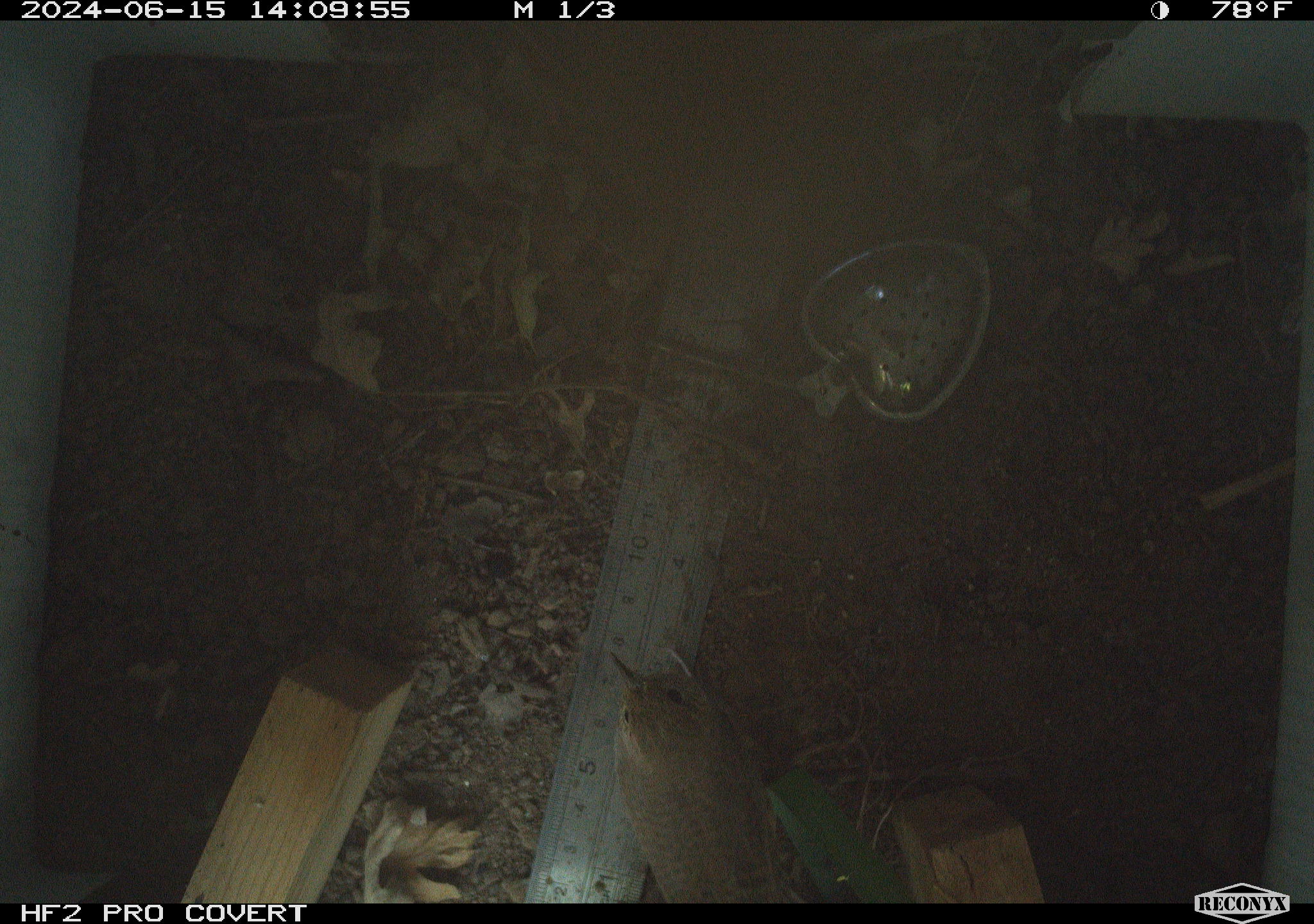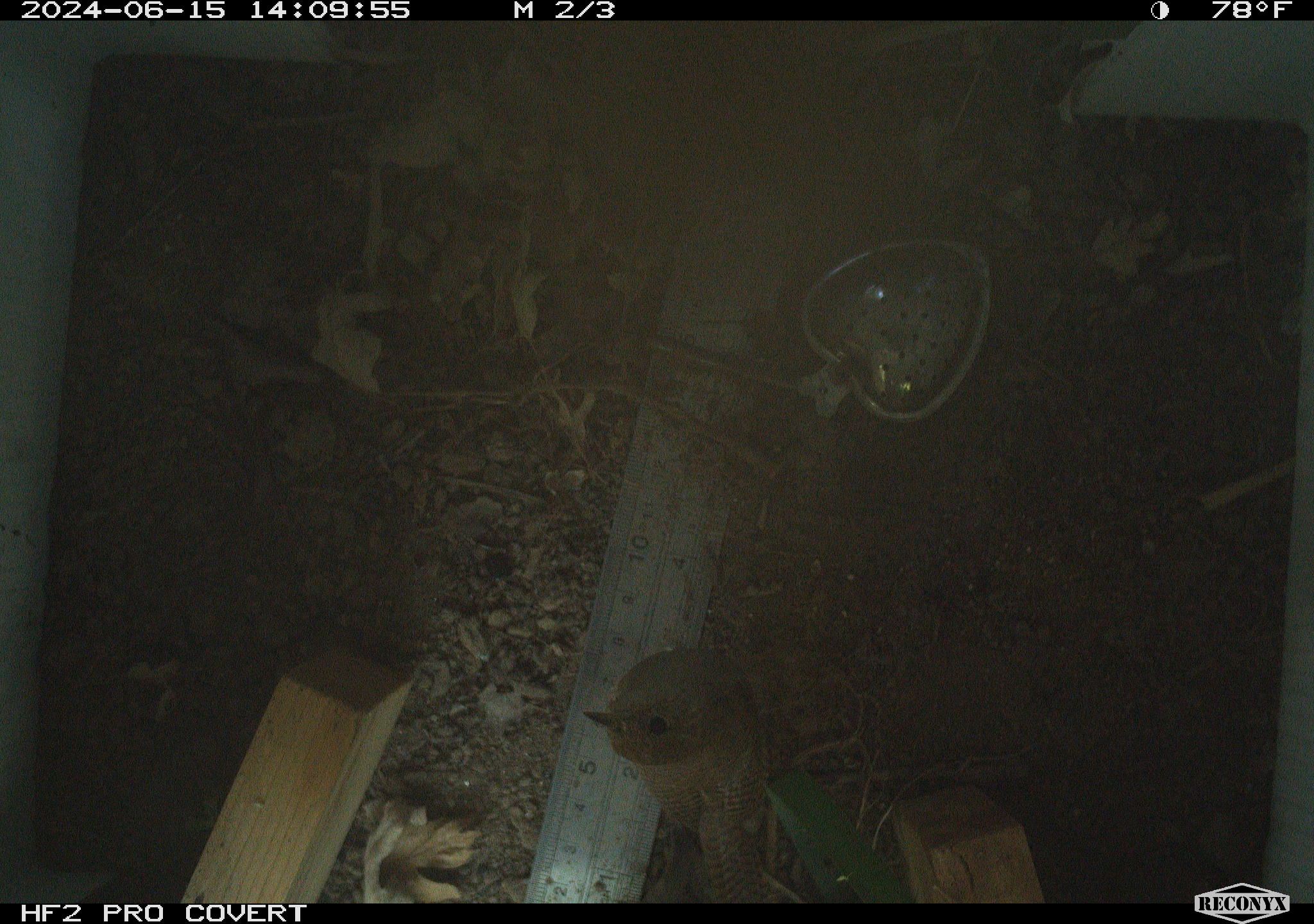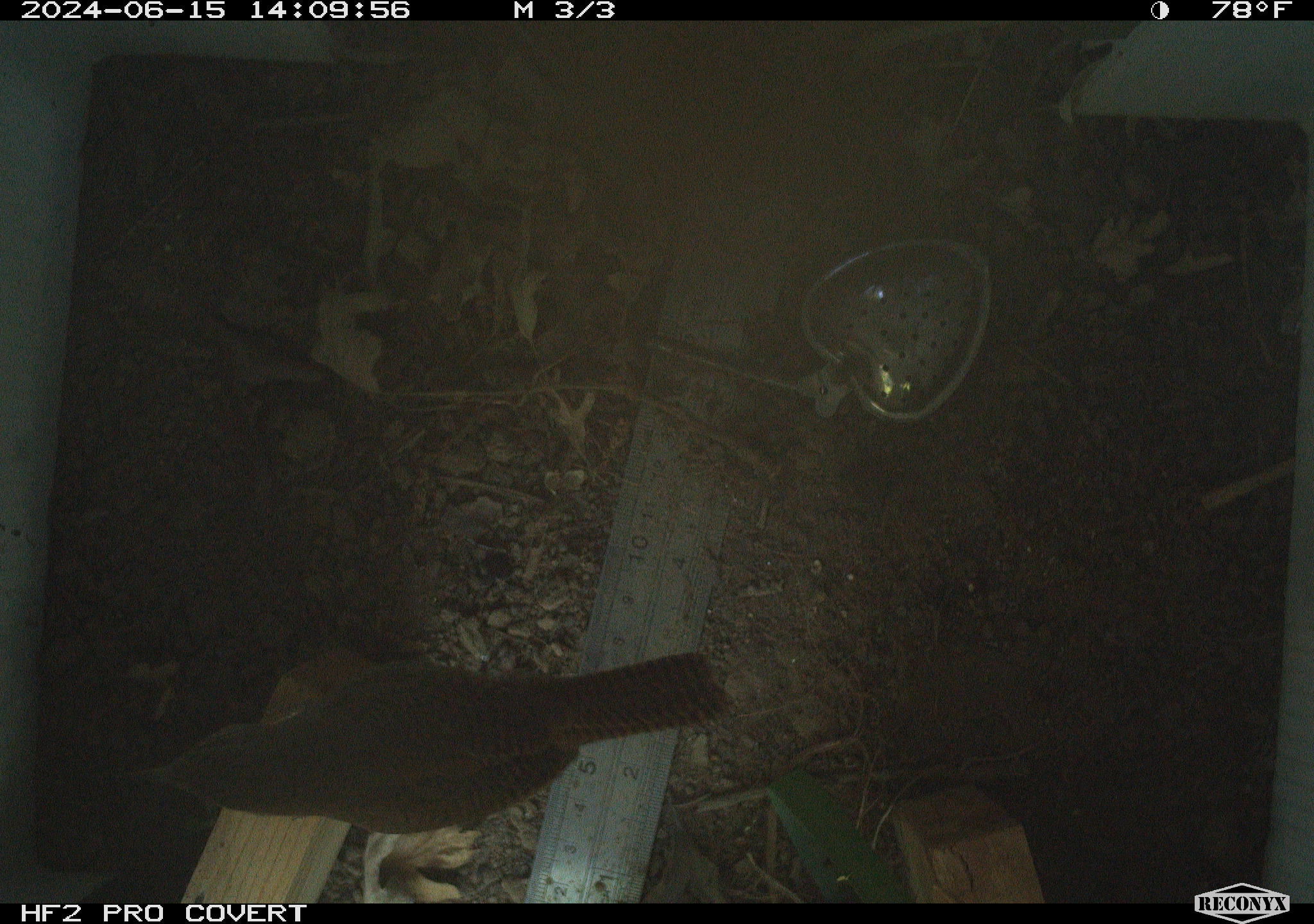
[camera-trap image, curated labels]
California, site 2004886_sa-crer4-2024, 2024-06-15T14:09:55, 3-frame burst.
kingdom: Animalia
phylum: Chordata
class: Aves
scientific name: Aves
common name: bird